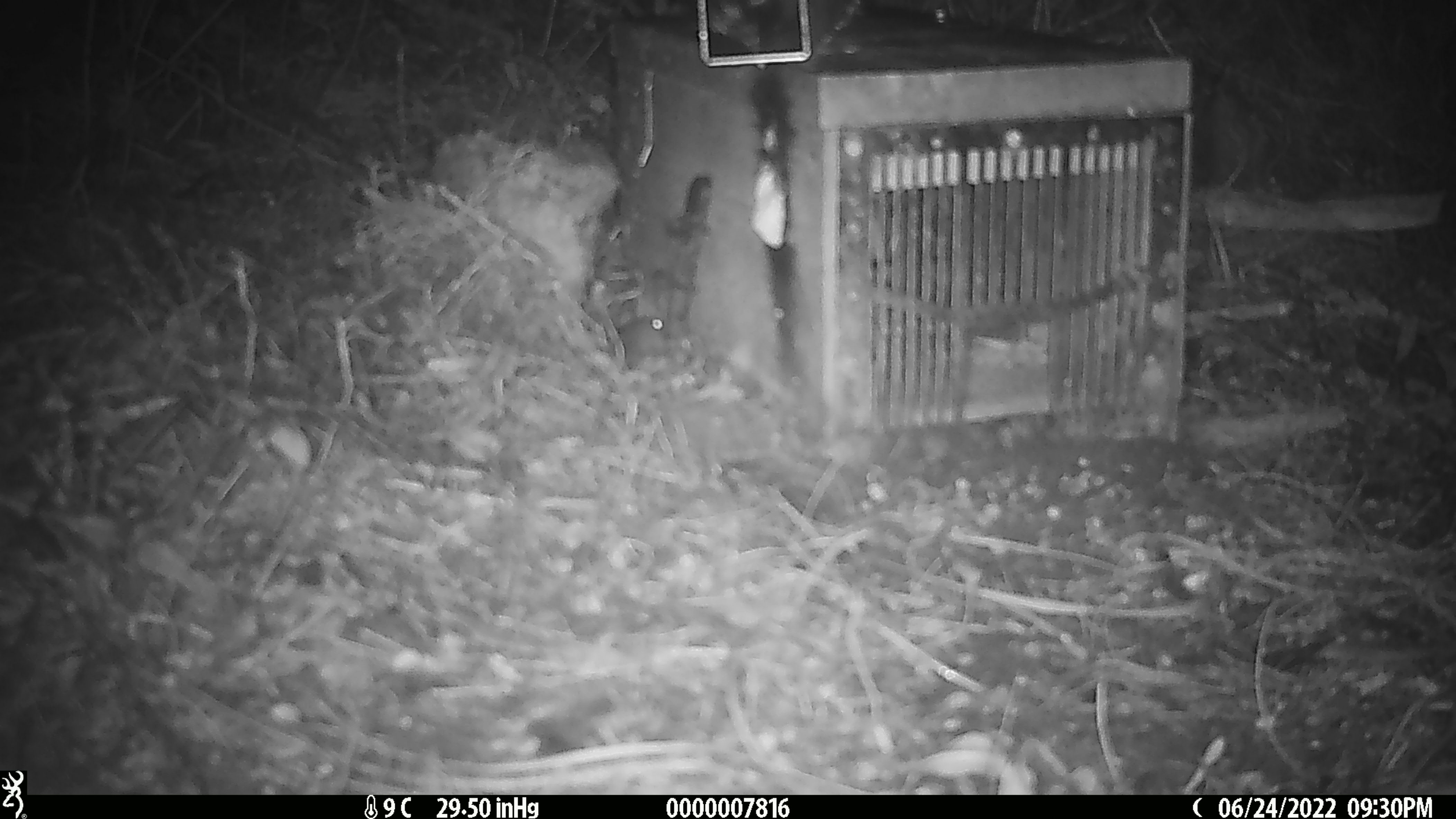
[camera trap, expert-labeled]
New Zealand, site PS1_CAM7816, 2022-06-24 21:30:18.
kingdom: Animalia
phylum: Chordata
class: Mammalia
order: Rodentia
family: Muridae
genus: Mus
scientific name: Mus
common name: mouse